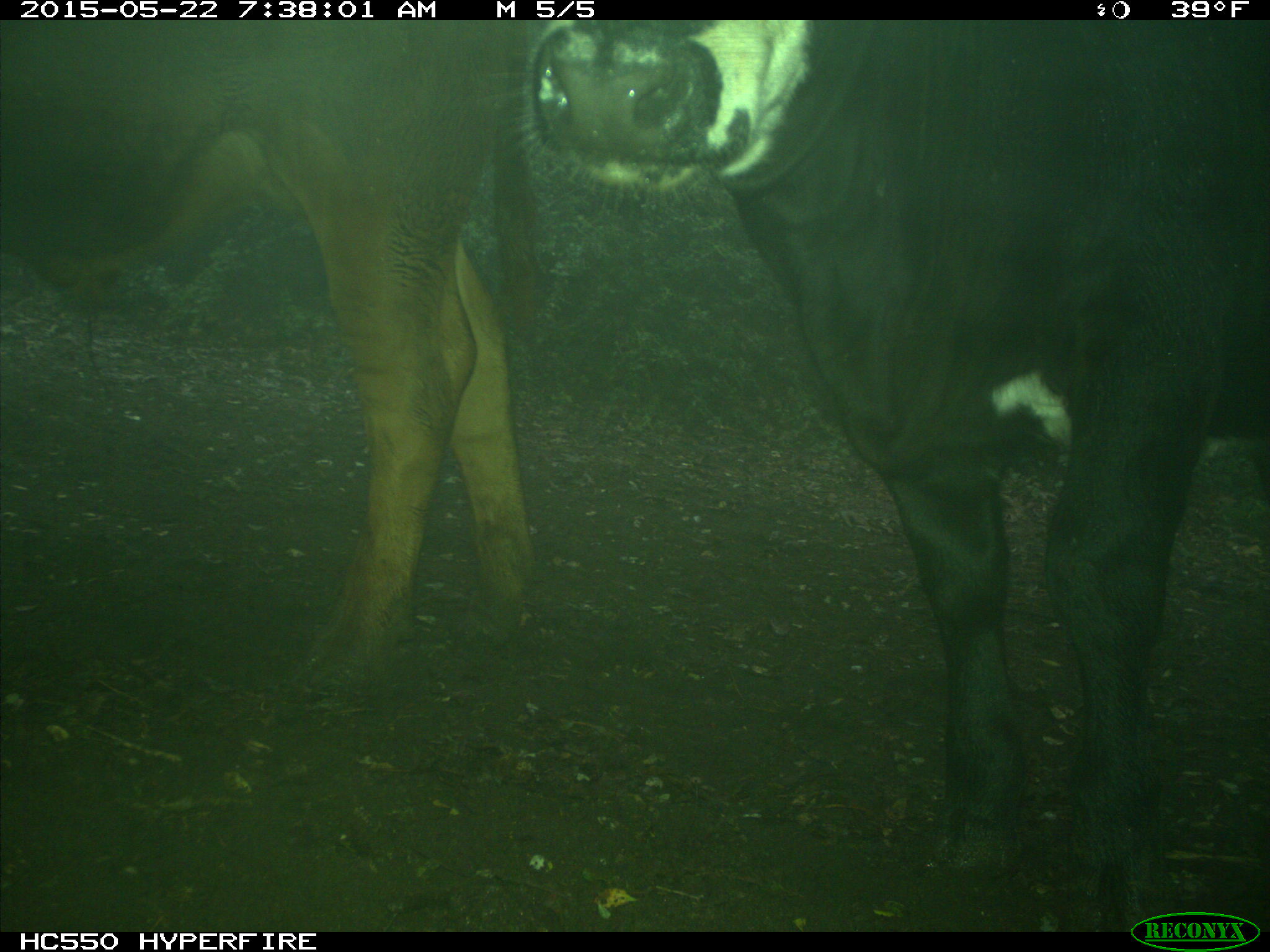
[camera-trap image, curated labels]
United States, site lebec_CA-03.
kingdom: Animalia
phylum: Chordata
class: Mammalia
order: Artiodactyla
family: Bovidae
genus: Bos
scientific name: Bos taurus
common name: domestic cow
Bos taurus (domestic cow).